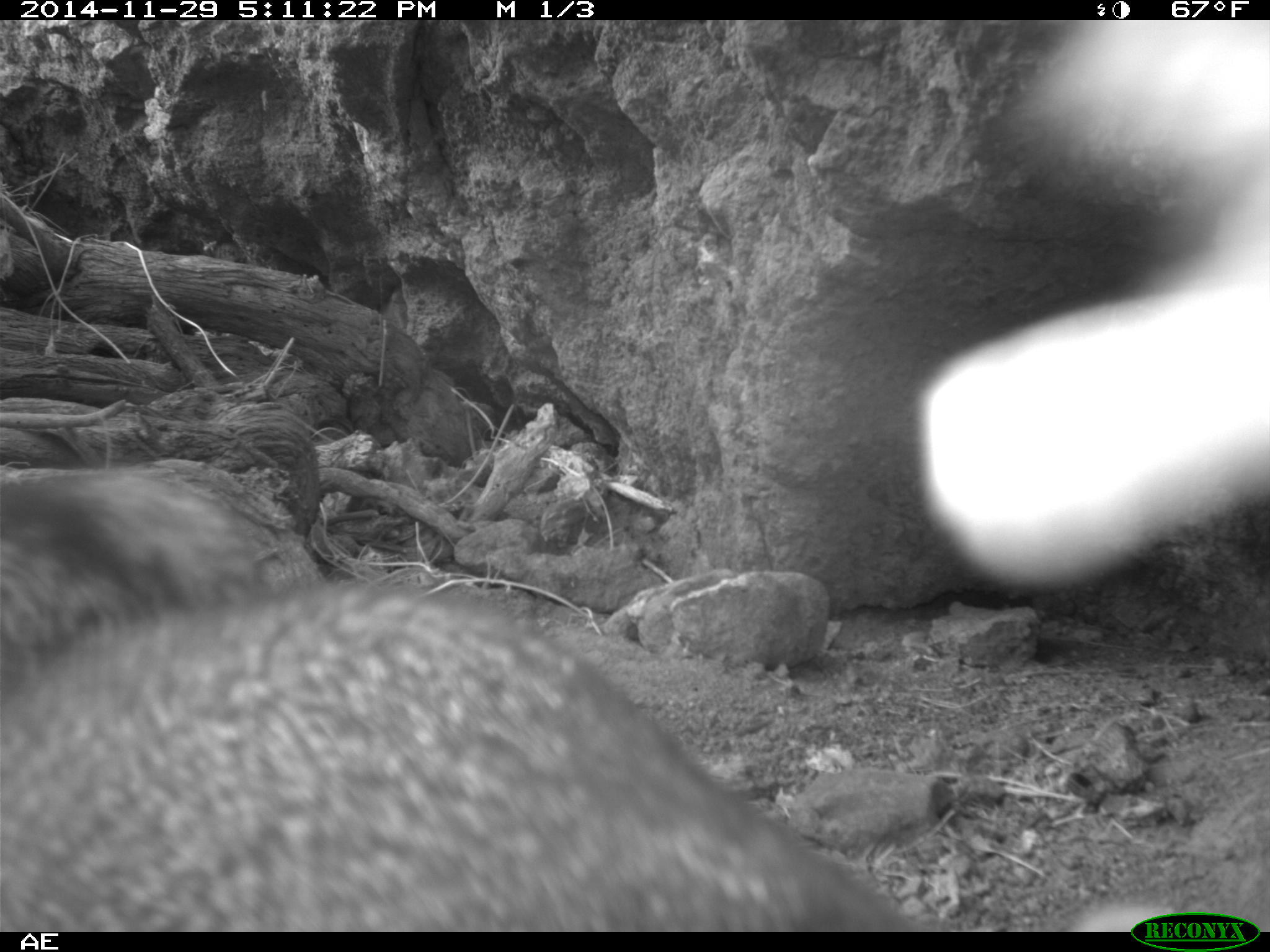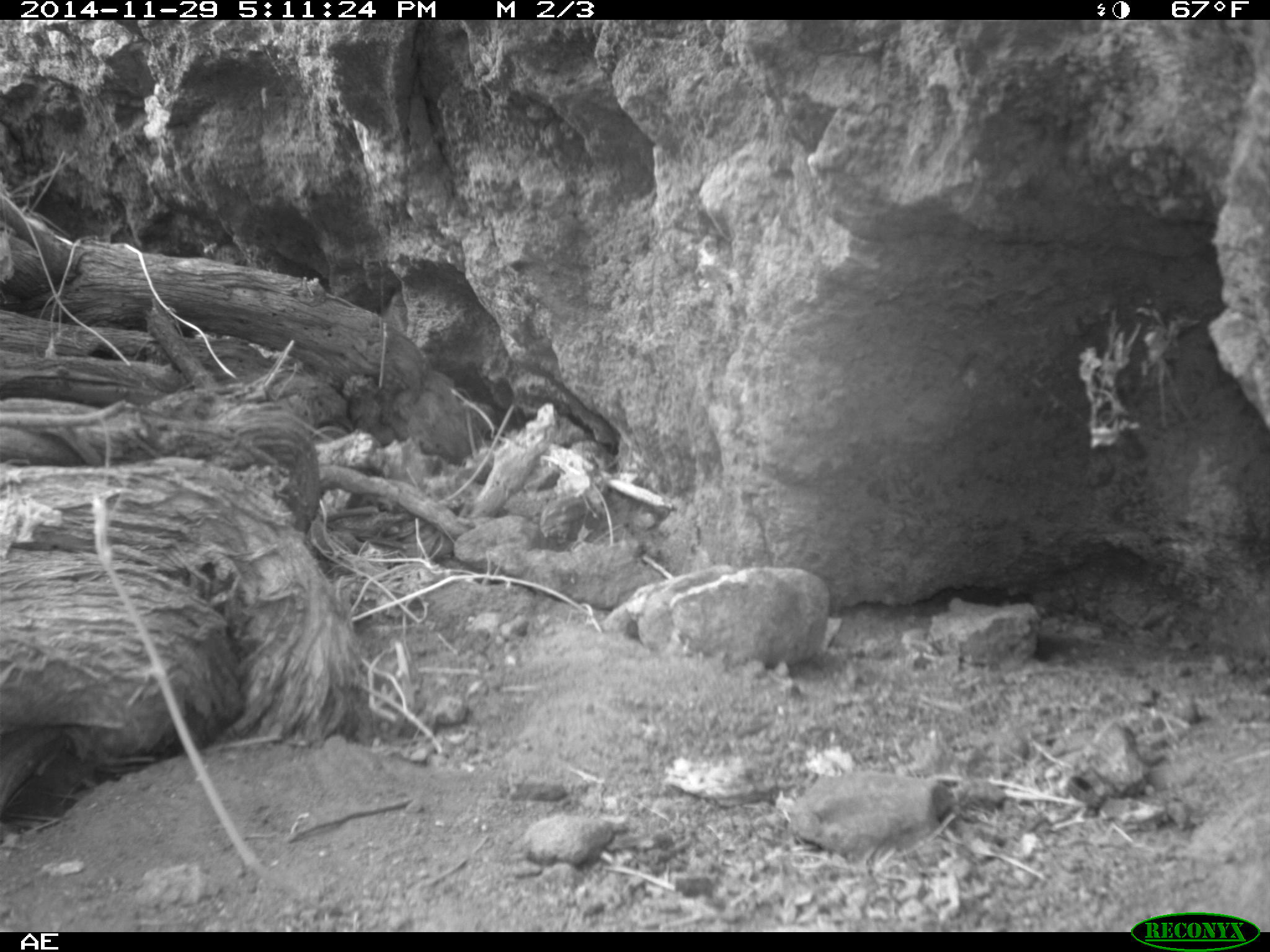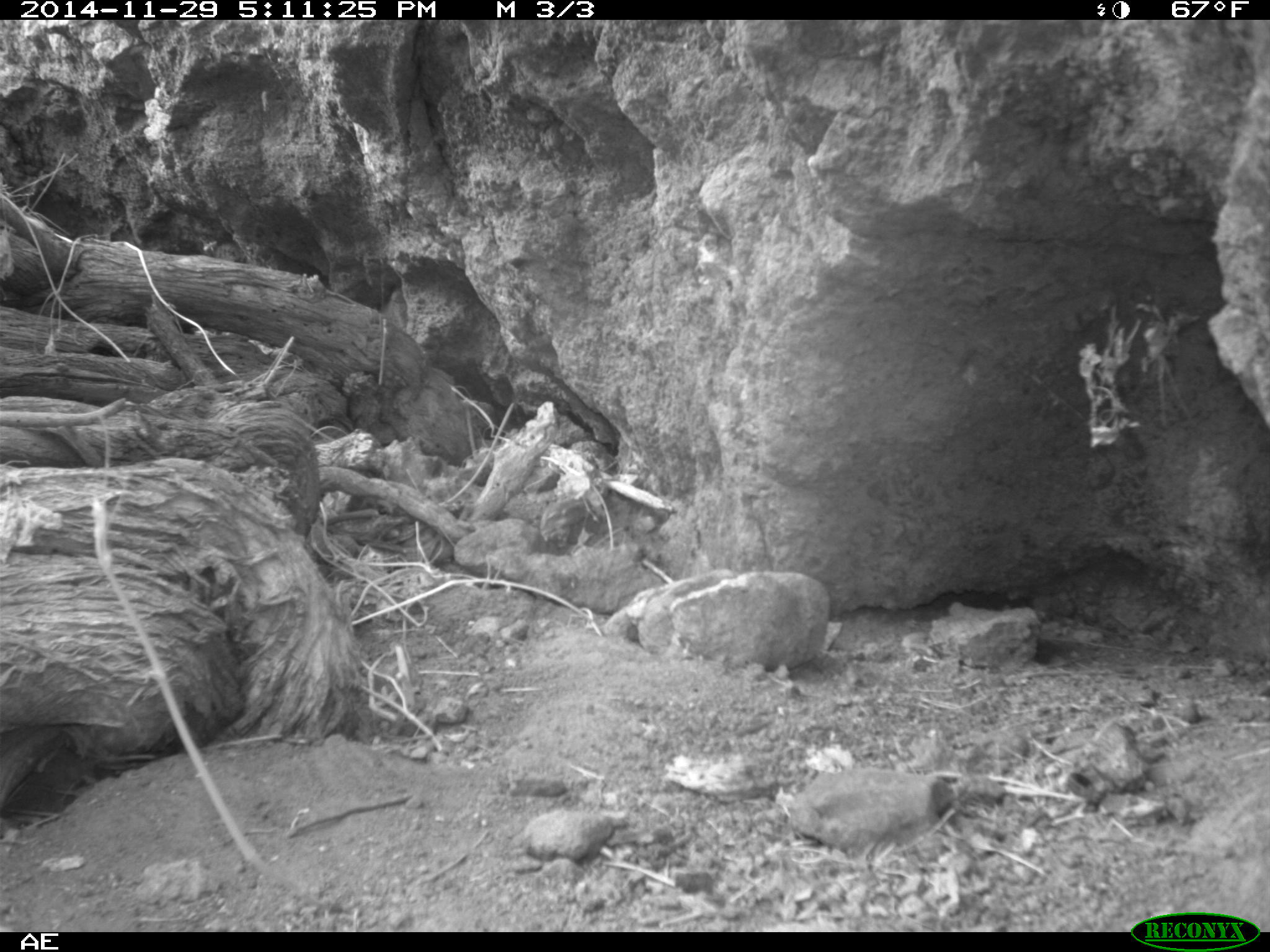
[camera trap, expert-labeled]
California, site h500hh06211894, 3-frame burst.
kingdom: Animalia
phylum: Chordata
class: Mammalia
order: Carnivora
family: Canidae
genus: Urocyon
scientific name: Urocyon littoralis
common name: island fox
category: fox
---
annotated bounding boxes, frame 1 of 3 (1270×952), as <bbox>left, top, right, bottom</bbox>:
fox: <bbox>4, 474, 1194, 932</bbox>